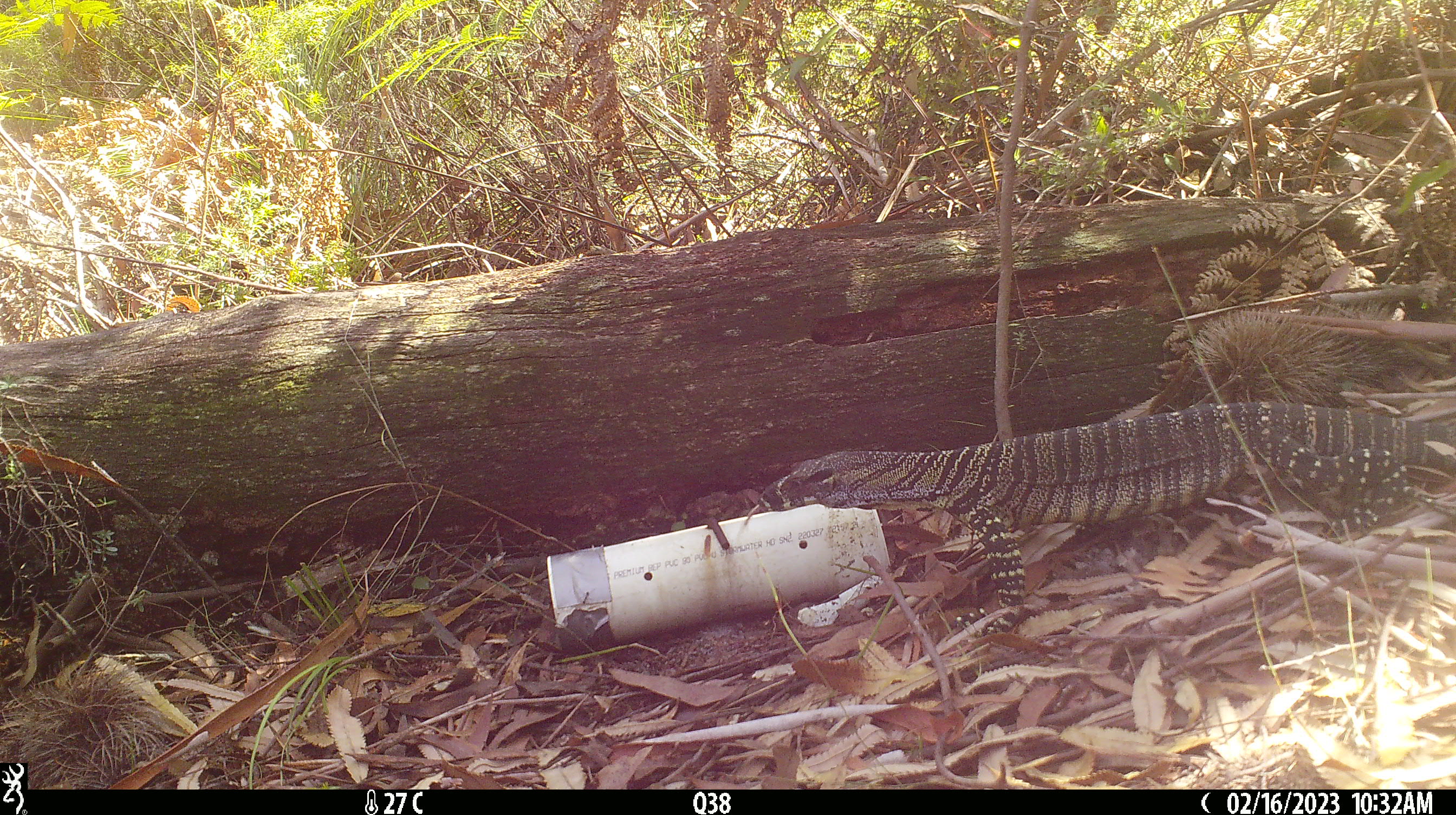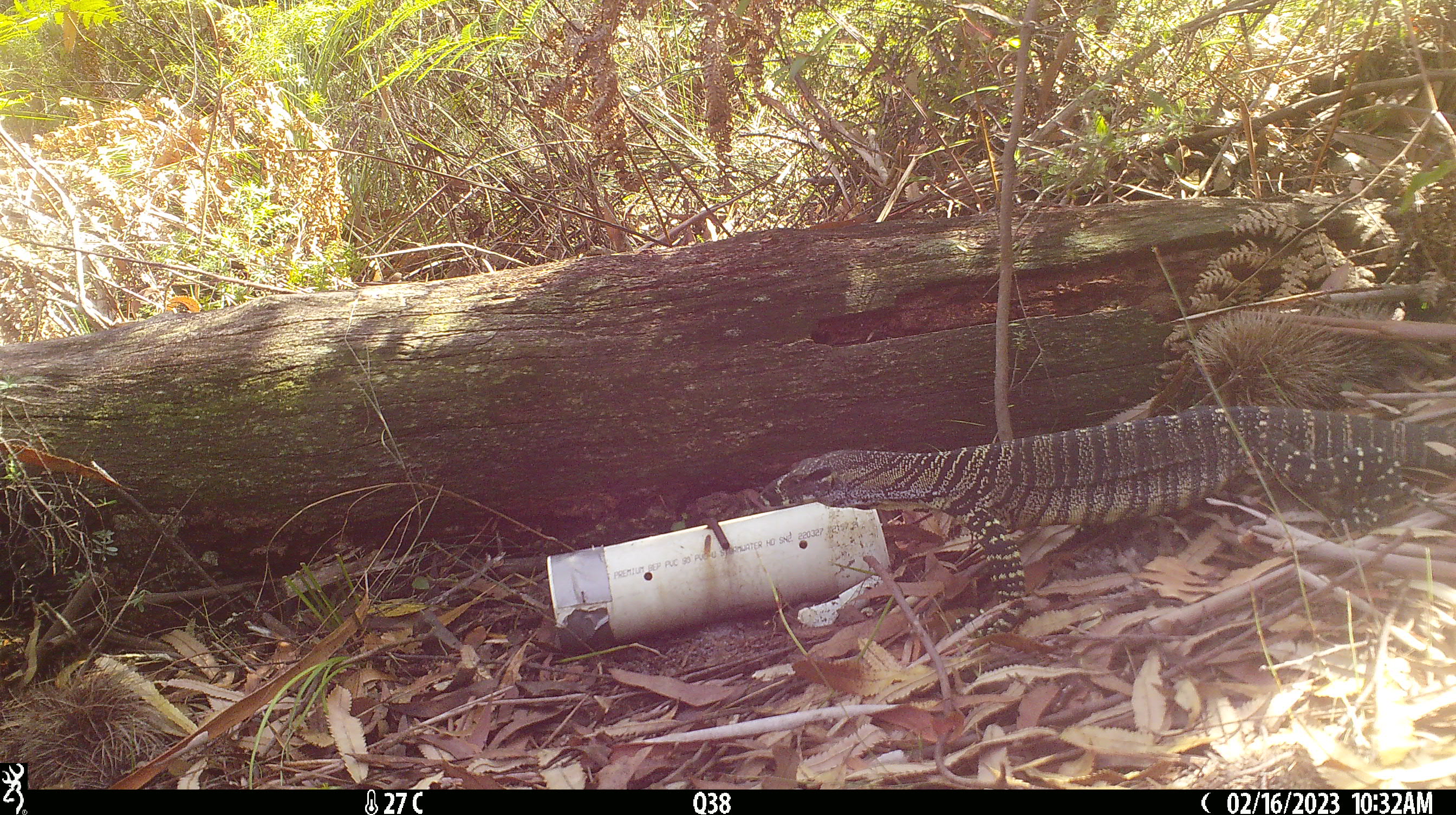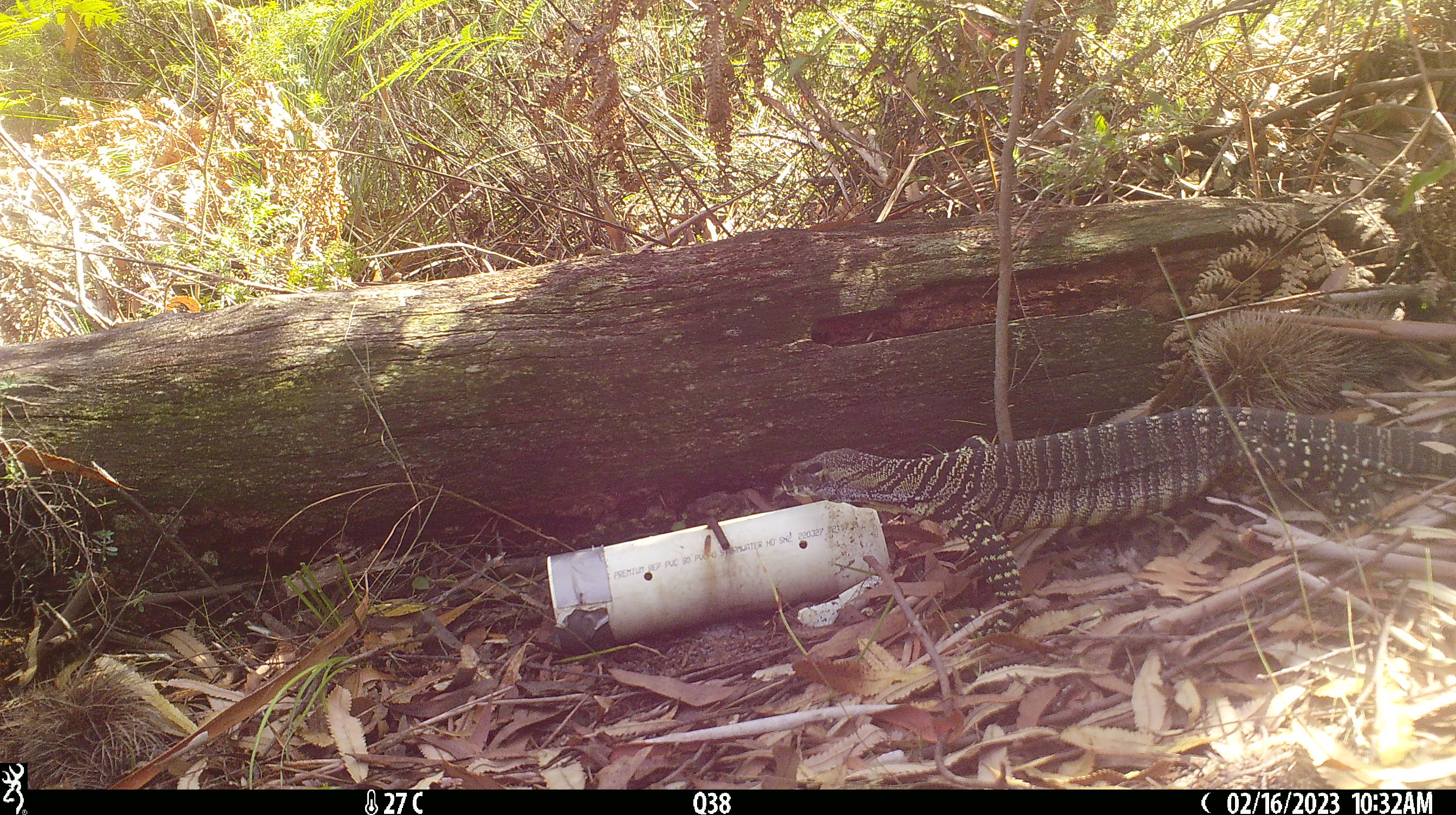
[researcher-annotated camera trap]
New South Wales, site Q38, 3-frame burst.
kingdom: Animalia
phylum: Chordata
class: Reptilia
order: Squamata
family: Varanidae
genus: Varanus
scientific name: Varanus varius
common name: lace monitor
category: goanna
Goanna (lace monitor) (Varanus varius).